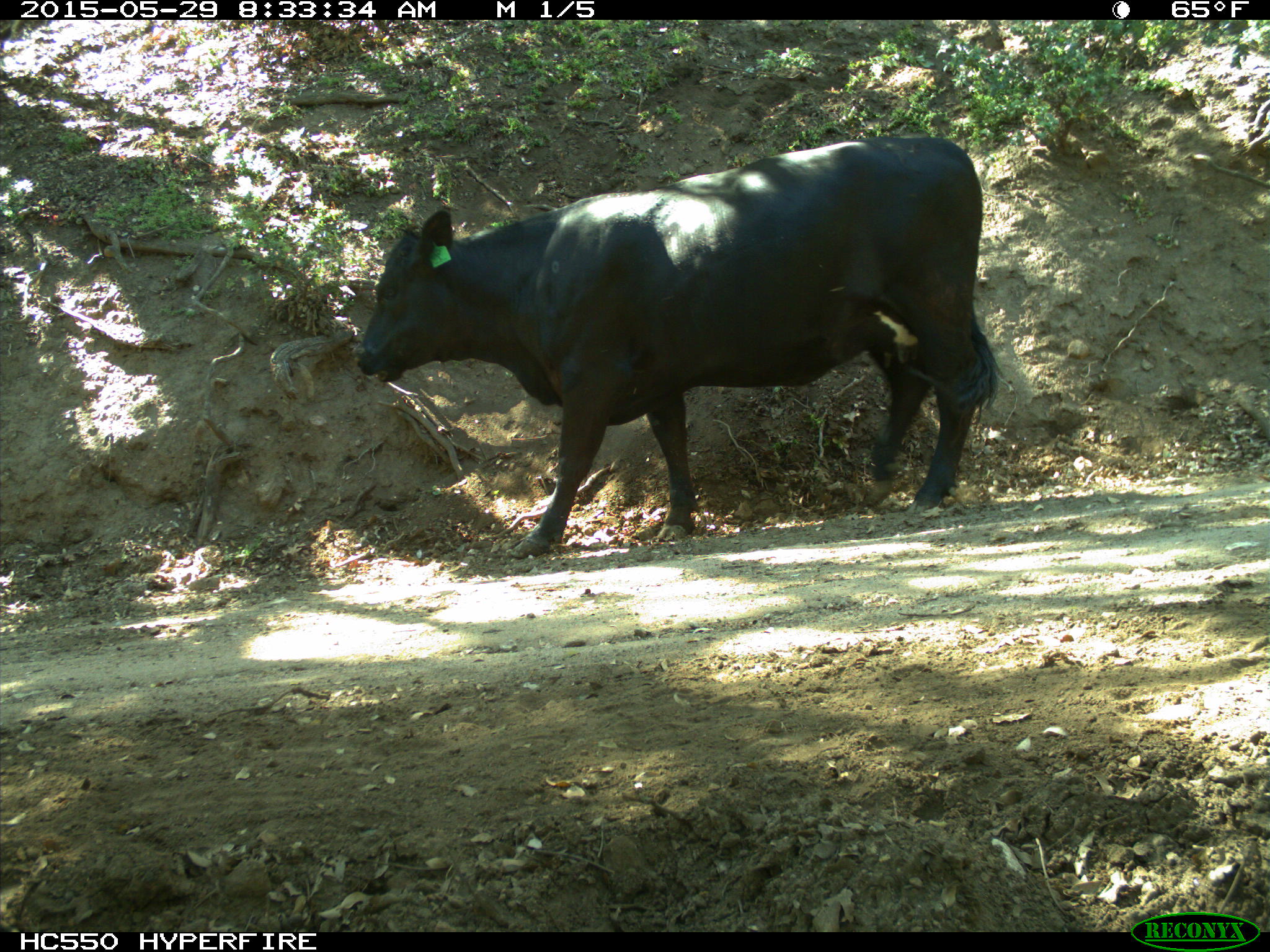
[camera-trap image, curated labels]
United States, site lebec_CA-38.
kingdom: Animalia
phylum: Chordata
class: Mammalia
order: Artiodactyla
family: Bovidae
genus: Bos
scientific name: Bos taurus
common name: domestic cow